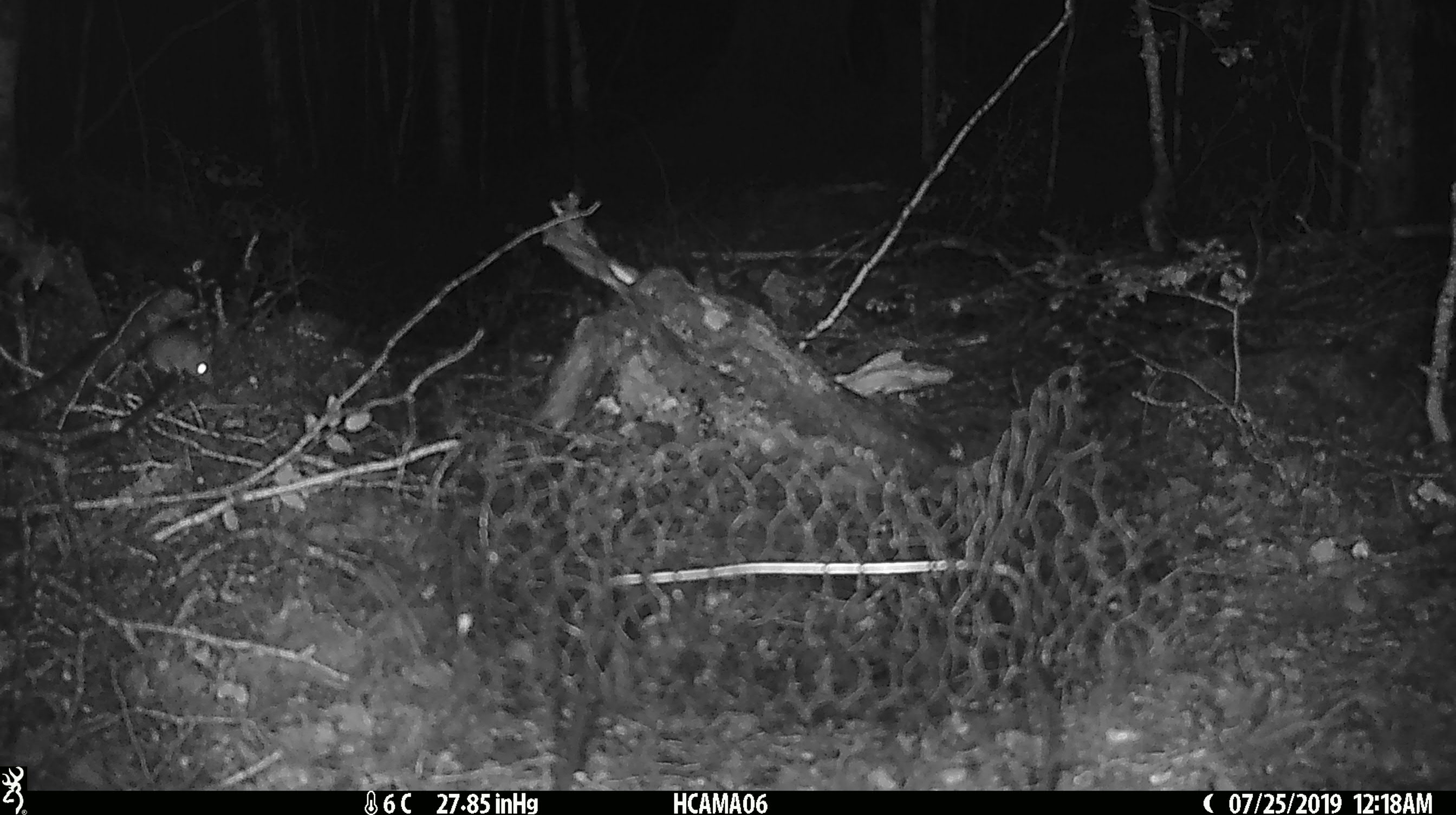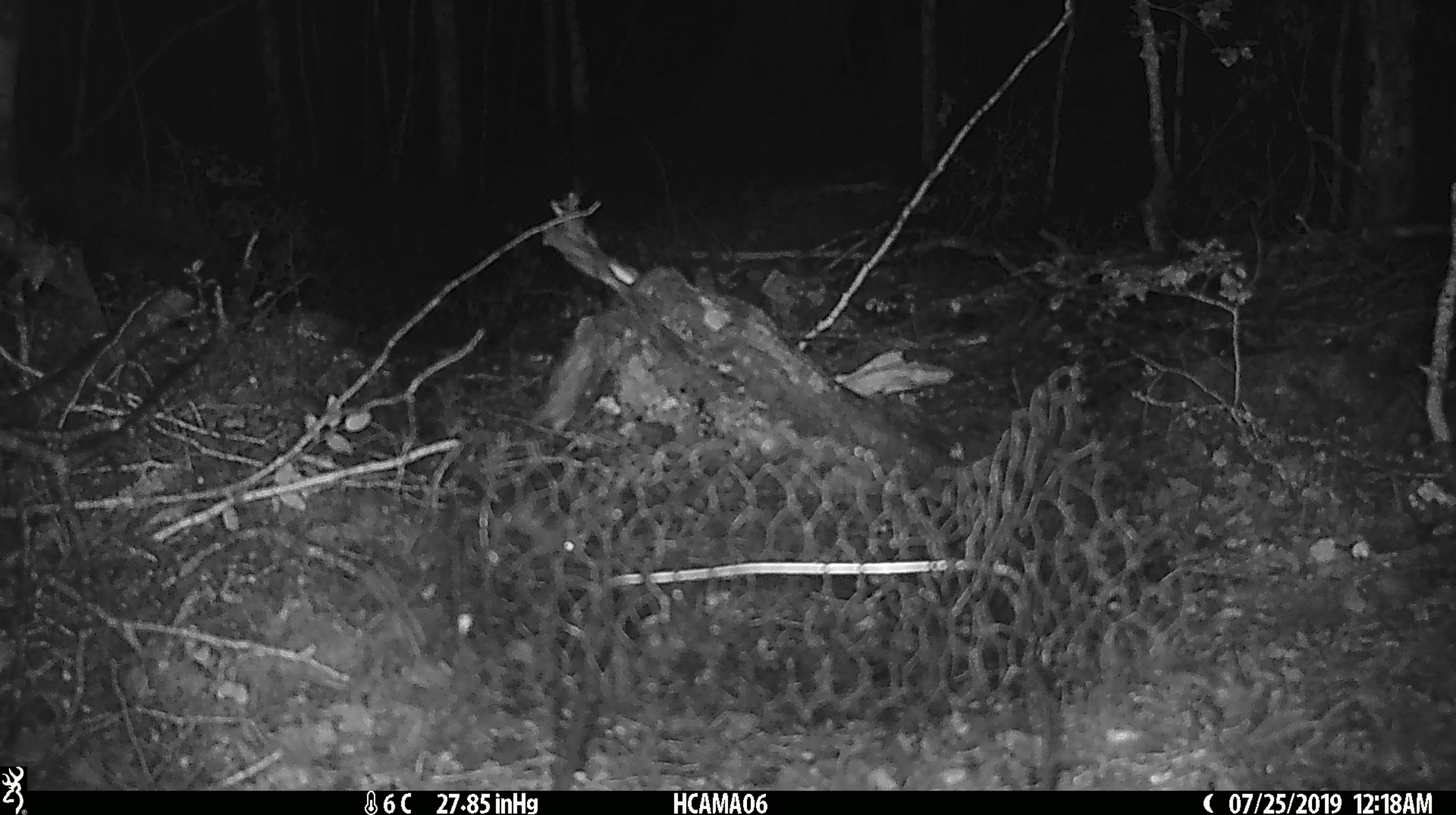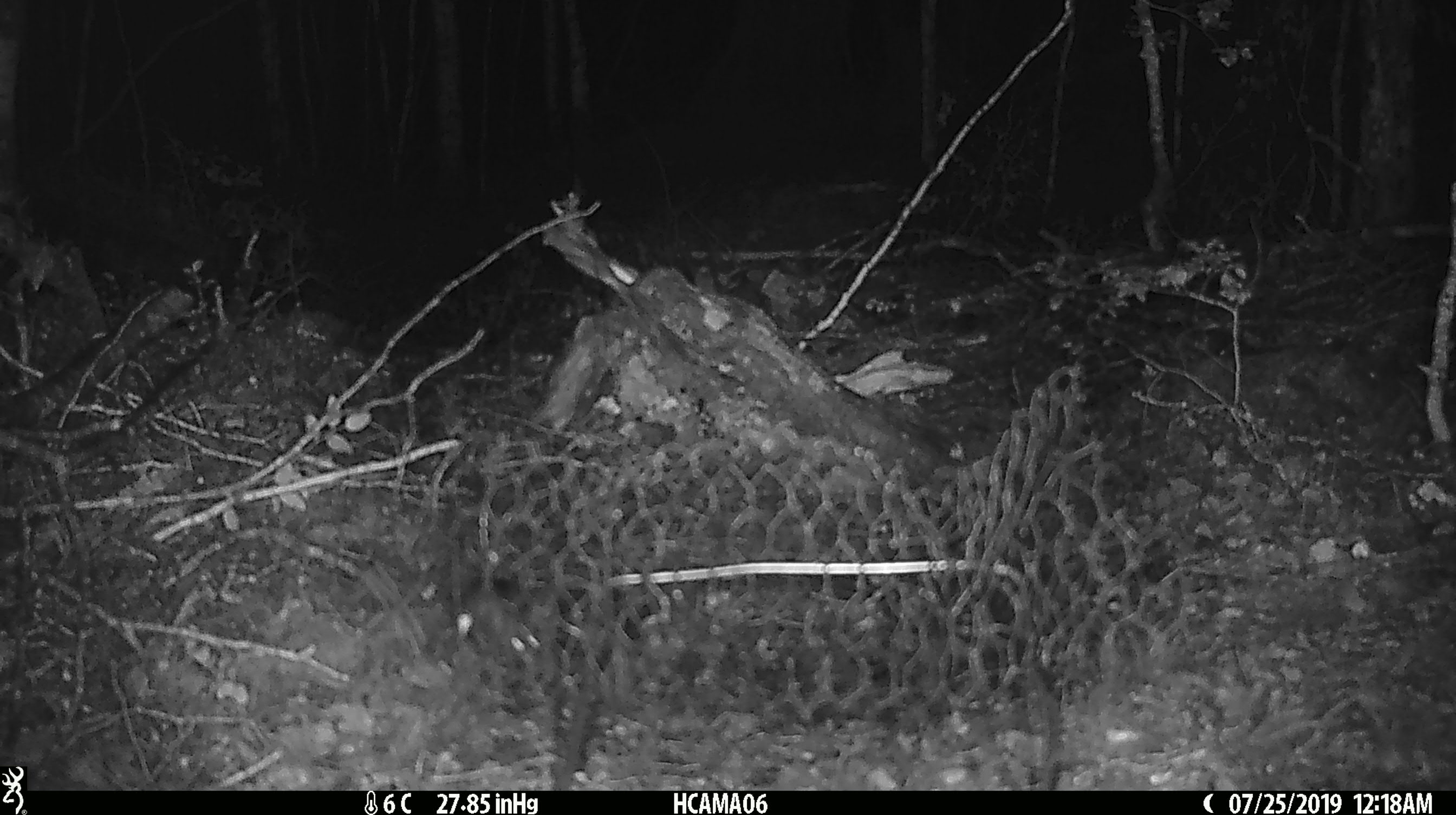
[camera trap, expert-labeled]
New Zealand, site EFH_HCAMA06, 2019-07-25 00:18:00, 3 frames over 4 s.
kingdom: Animalia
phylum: Chordata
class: Mammalia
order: Rodentia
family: Muridae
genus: Mus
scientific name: Mus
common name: mouse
Mouse (Mus).